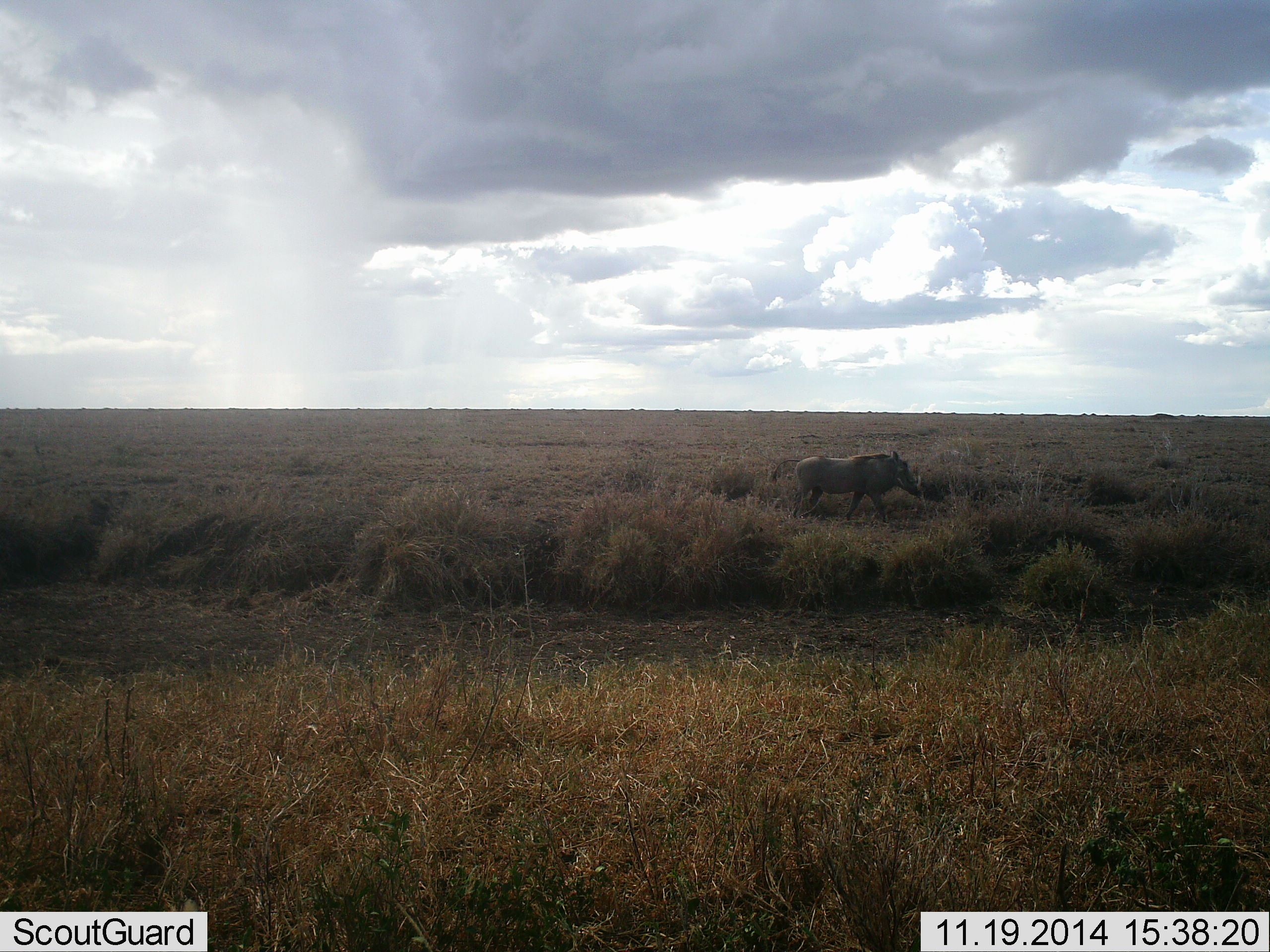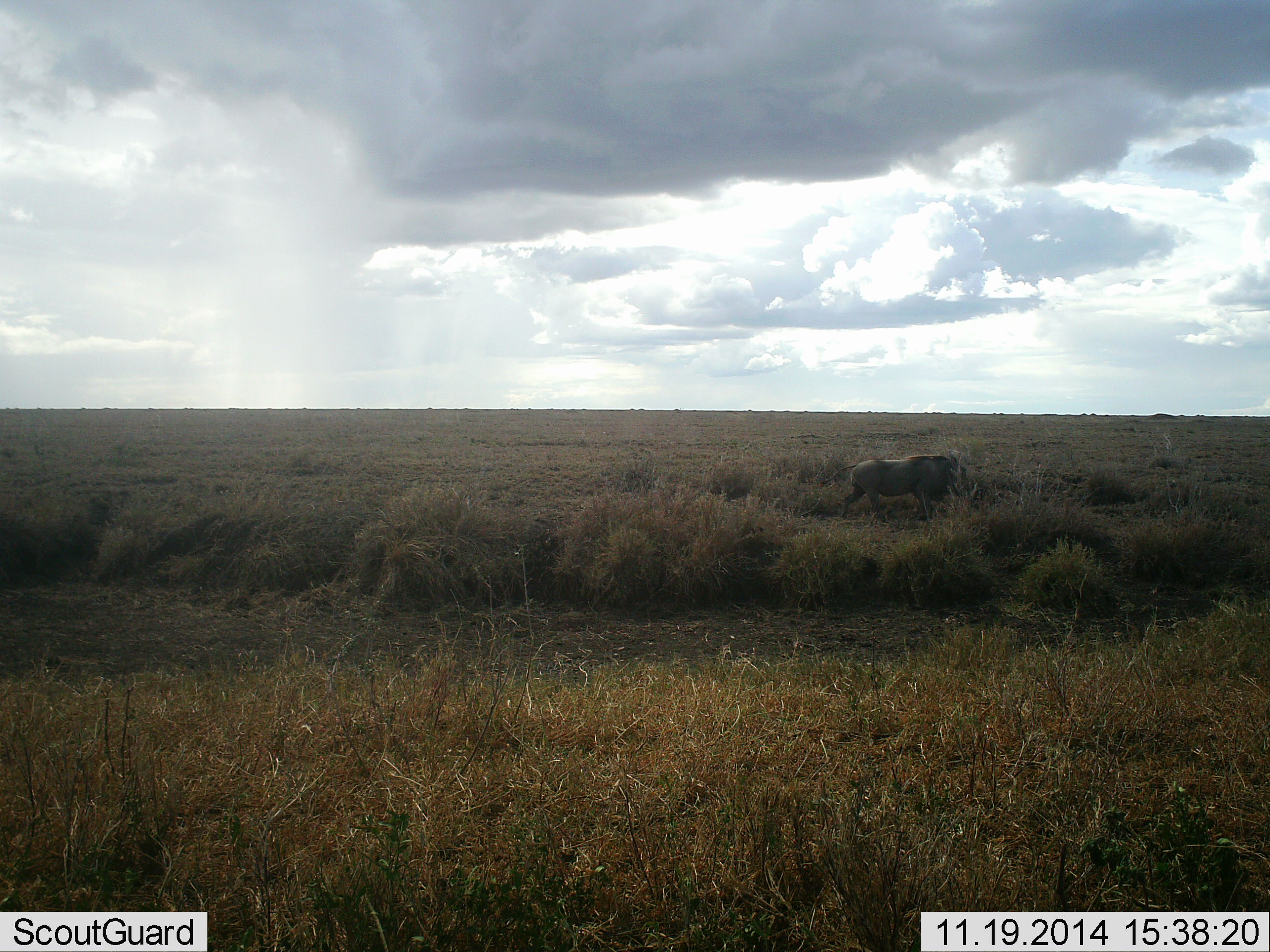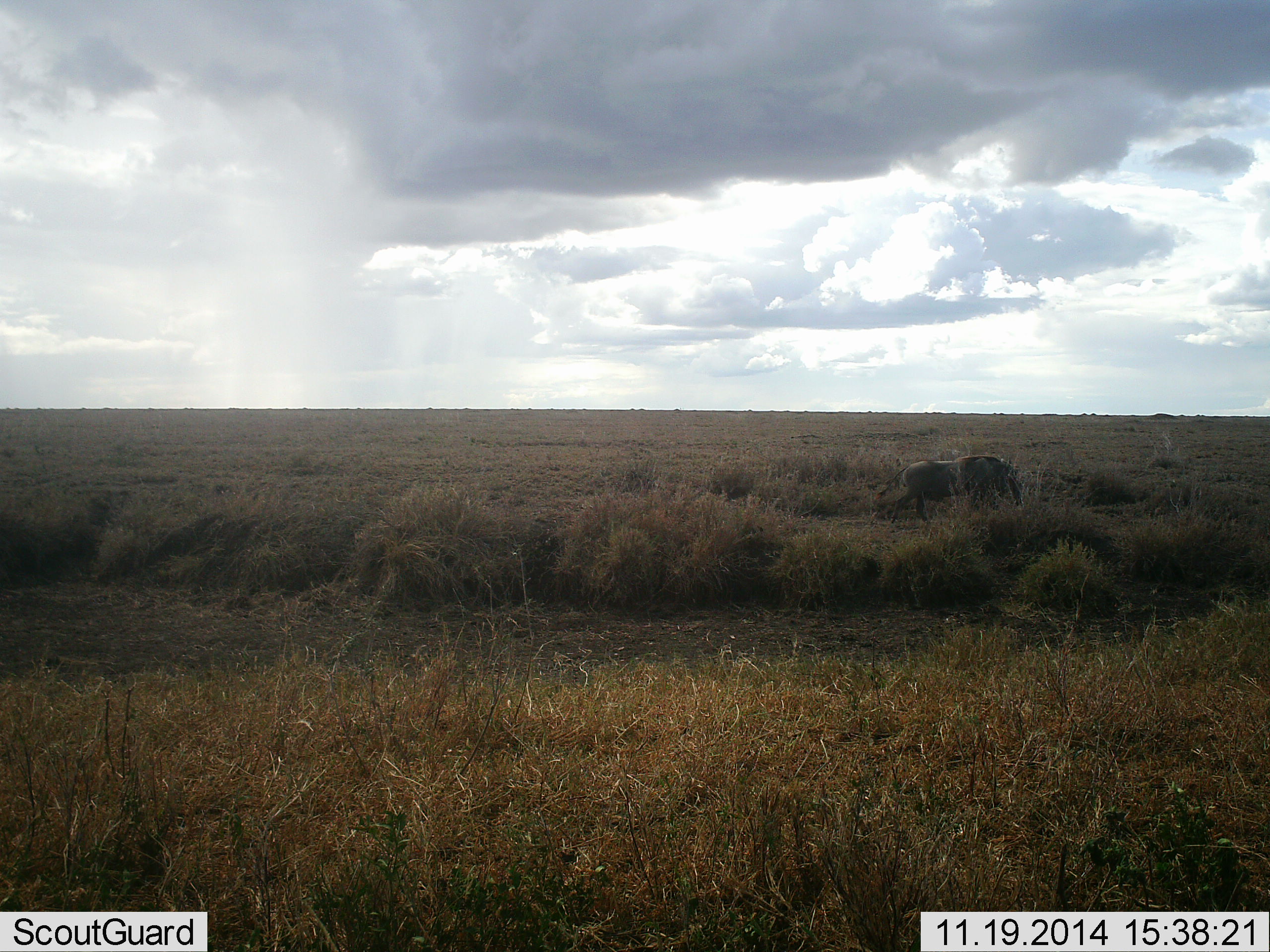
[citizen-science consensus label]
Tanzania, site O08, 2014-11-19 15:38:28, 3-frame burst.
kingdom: Animalia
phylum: Chordata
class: Mammalia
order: Artiodactyla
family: Suidae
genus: Phacochoerus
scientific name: Phacochoerus africanus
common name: warthog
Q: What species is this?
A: Warthog (Phacochoerus africanus).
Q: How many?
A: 1.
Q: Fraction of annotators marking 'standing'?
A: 0%.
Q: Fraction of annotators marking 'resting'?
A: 0%.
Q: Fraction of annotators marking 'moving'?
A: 100%.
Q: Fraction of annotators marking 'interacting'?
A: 0%.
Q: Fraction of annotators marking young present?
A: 0%.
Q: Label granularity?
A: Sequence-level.